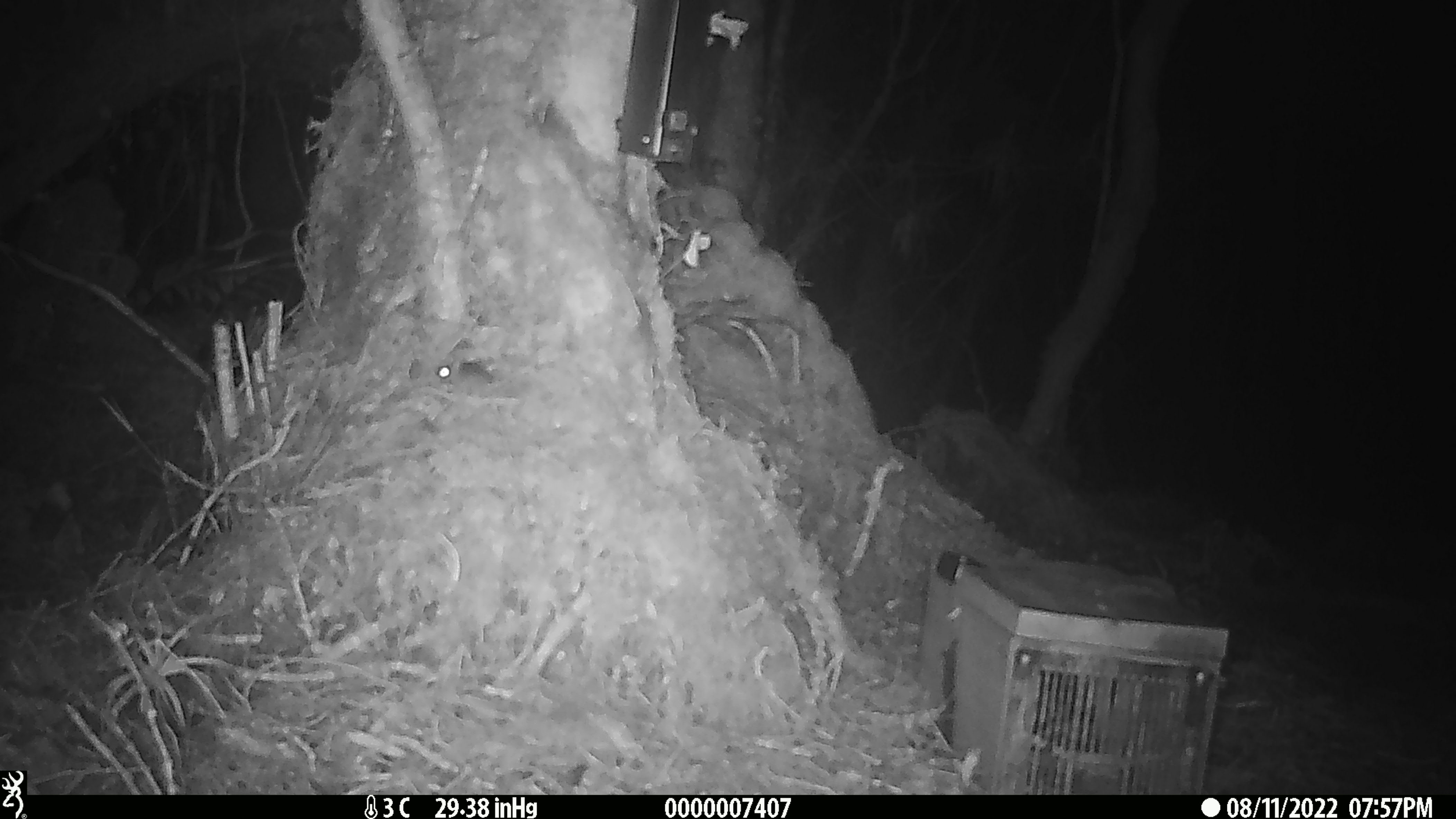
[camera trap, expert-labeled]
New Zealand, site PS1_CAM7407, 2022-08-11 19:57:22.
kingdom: Animalia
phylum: Chordata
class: Mammalia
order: Rodentia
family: Muridae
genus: Mus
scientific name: Mus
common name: mouse